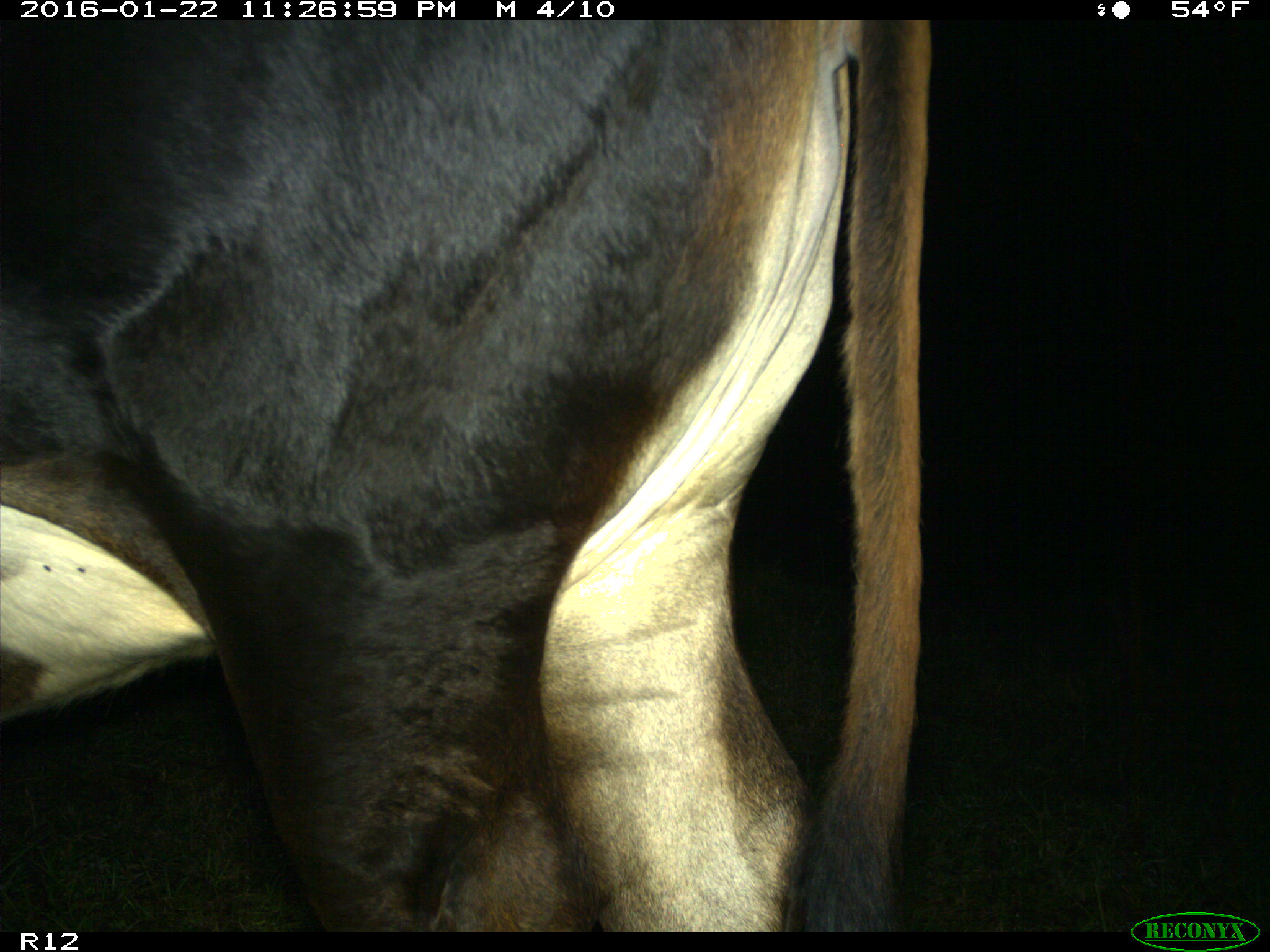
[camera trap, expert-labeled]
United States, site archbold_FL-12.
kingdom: Animalia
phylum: Chordata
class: Mammalia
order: Artiodactyla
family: Bovidae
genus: Bos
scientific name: Bos taurus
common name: domestic cow